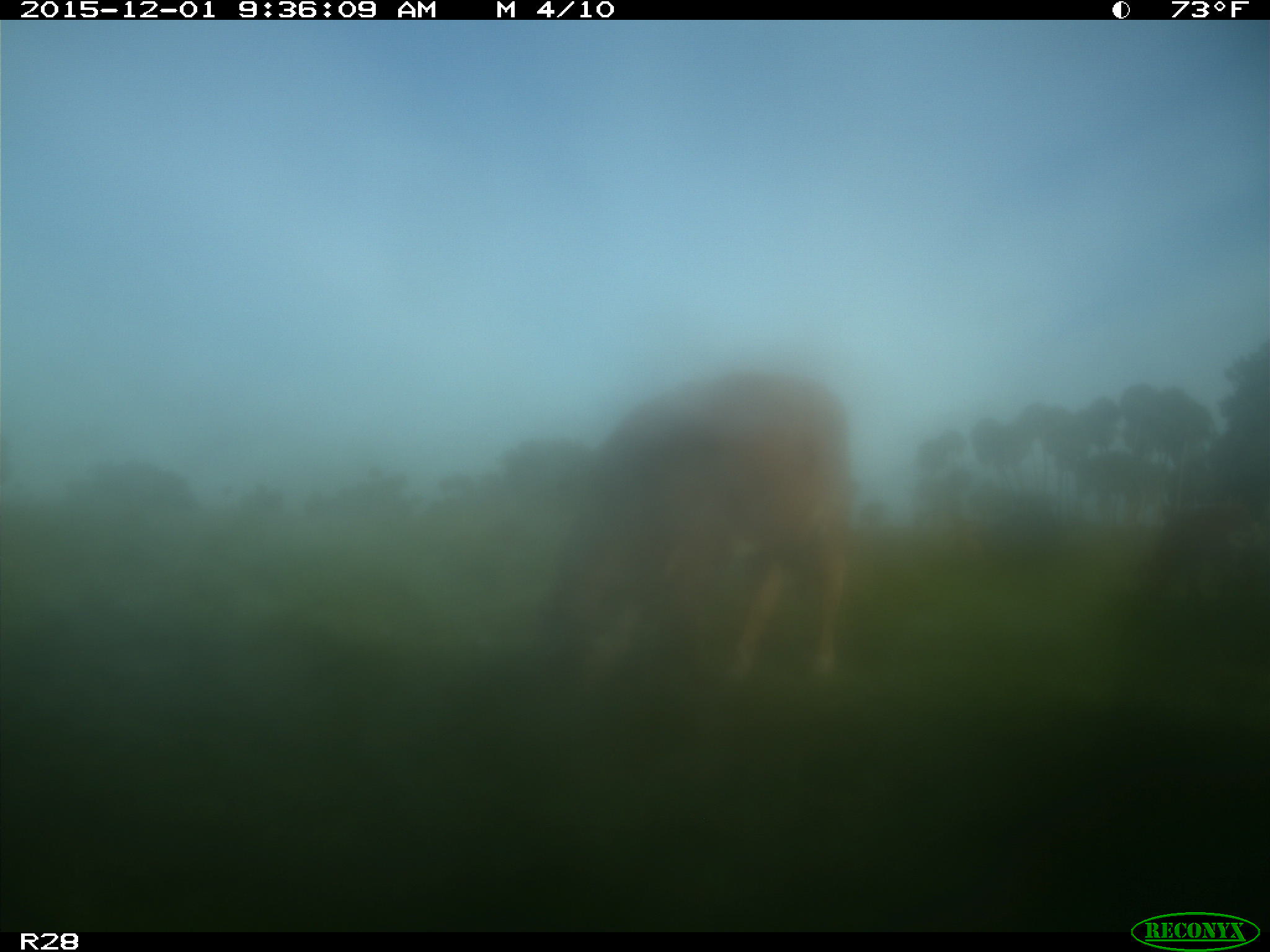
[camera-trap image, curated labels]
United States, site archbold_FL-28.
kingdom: Animalia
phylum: Chordata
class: Mammalia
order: Artiodactyla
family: Bovidae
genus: Bos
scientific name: Bos taurus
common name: domestic cow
Bos taurus (domestic cow).